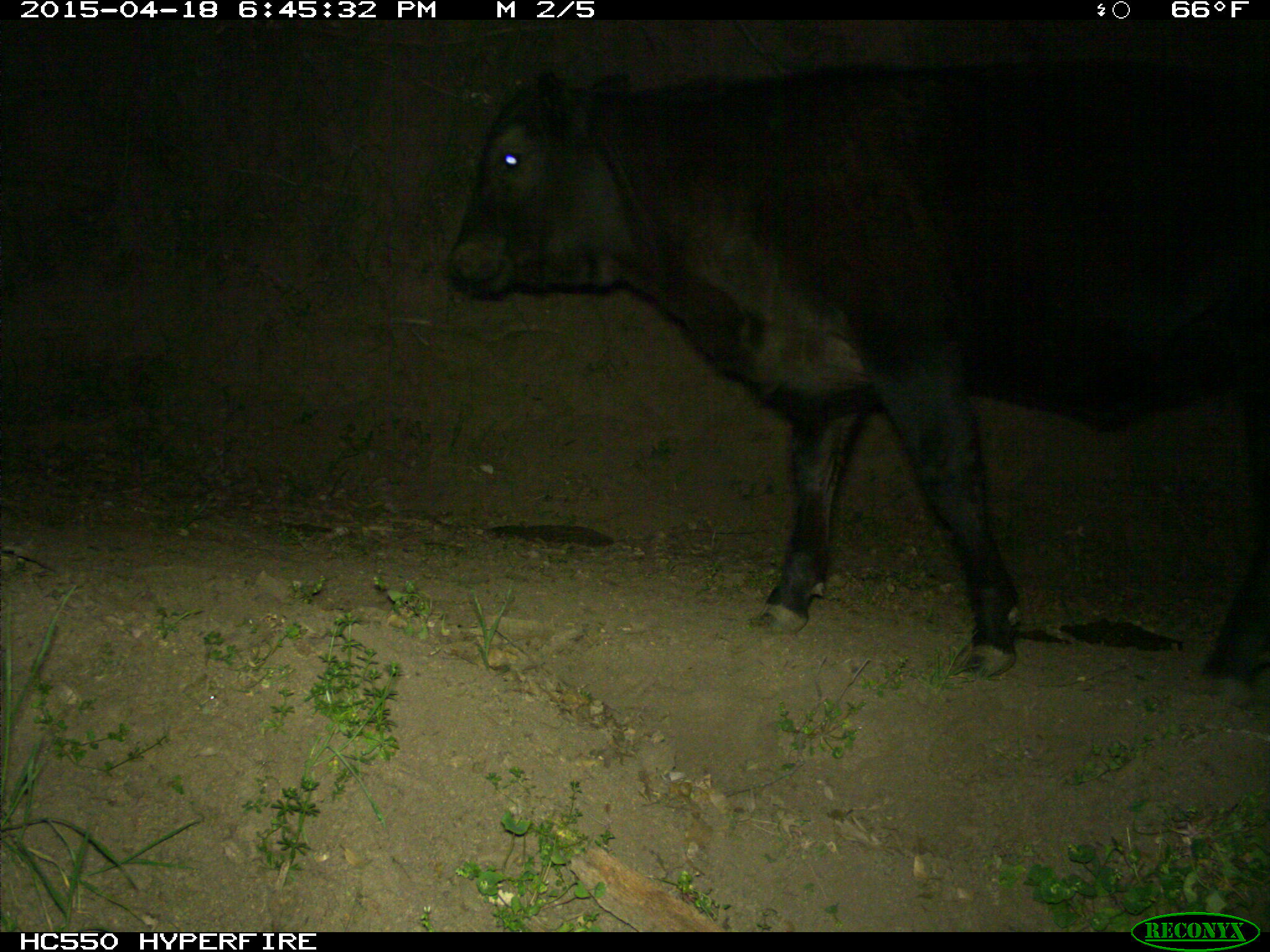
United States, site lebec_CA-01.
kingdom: Animalia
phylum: Chordata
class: Mammalia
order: Artiodactyla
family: Bovidae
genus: Bos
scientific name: Bos taurus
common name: domestic cow